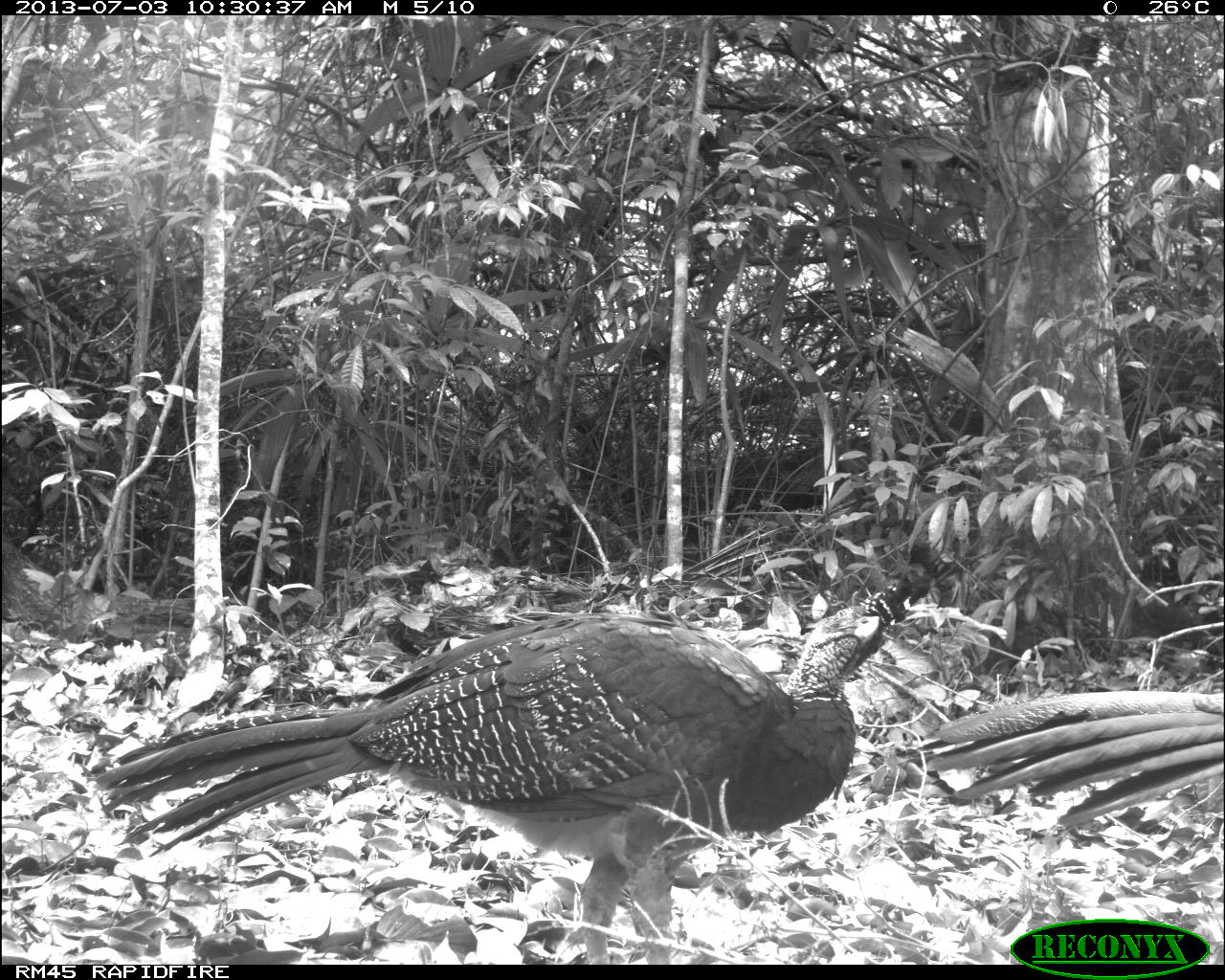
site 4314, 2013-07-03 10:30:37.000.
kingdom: Animalia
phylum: Chordata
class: Aves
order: Galliformes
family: Cracidae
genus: Crax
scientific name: Crax rubra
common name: great curassow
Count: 2.